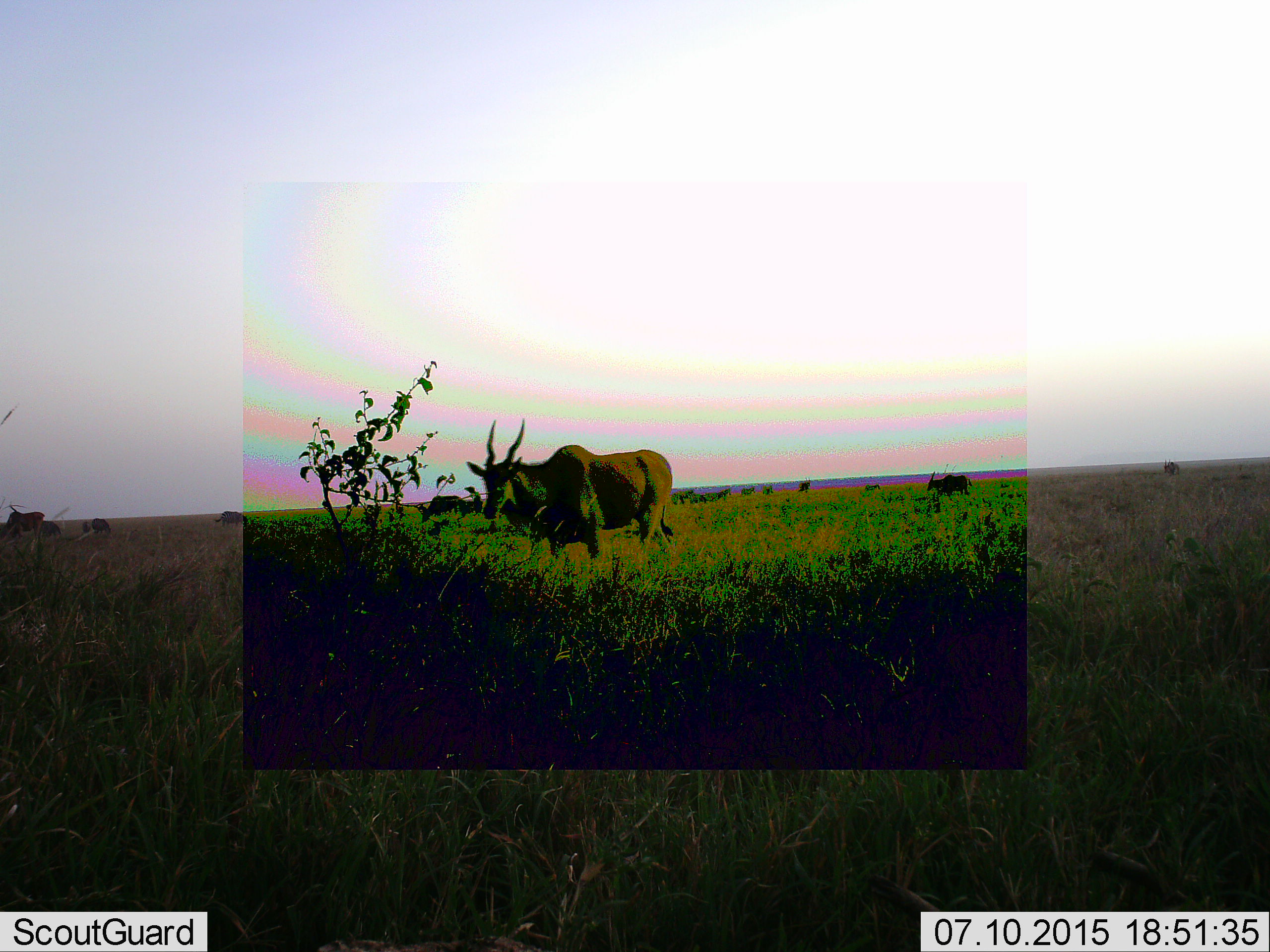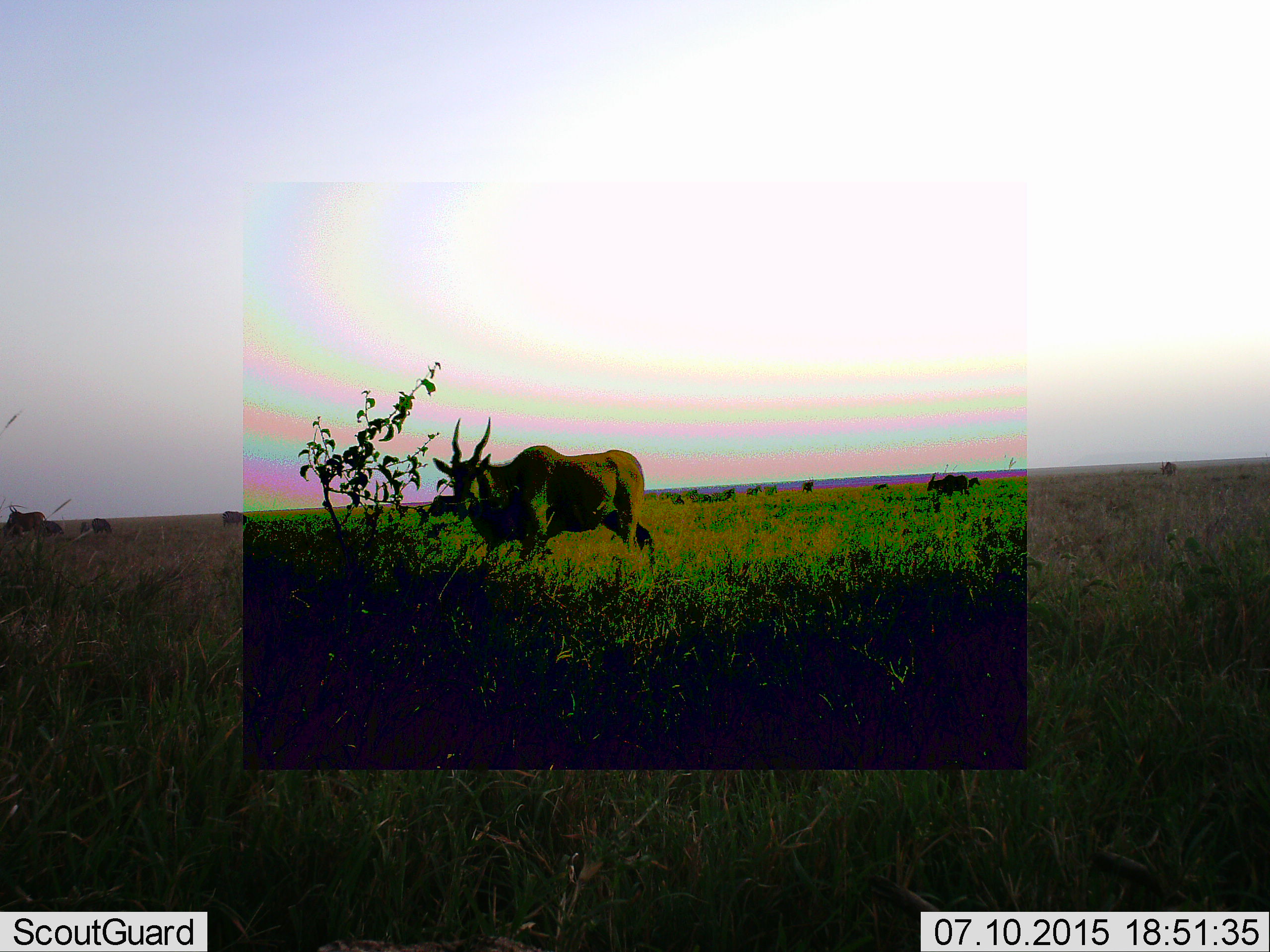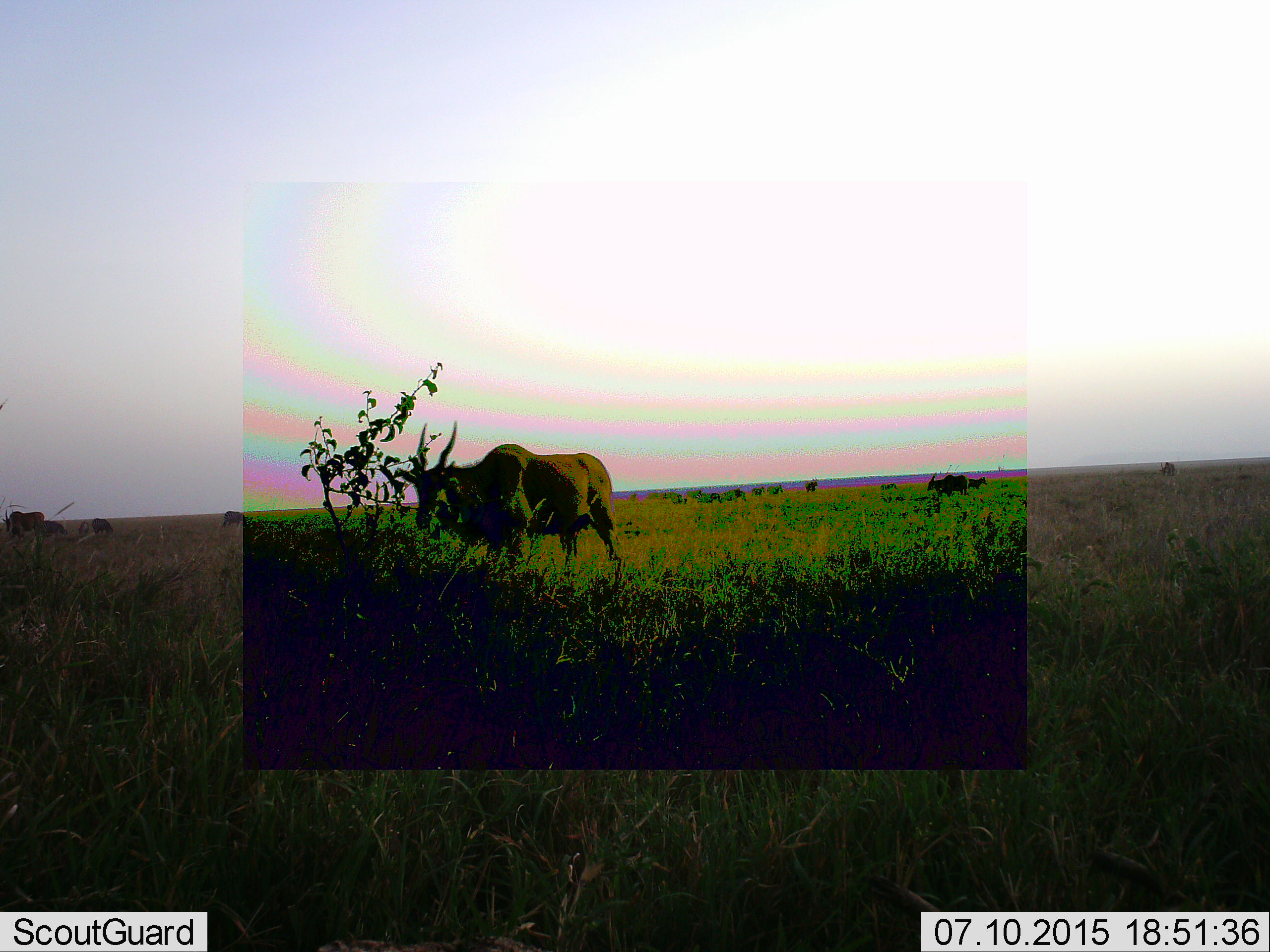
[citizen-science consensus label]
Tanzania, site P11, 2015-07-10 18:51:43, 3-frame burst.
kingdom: Animalia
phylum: Chordata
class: Mammalia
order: Artiodactyla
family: Bovidae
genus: Tragelaphus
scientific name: Tragelaphus oryx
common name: eland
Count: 9.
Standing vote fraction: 50%.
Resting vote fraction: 0%.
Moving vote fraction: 75%.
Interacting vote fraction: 0%.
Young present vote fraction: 0%.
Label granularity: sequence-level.